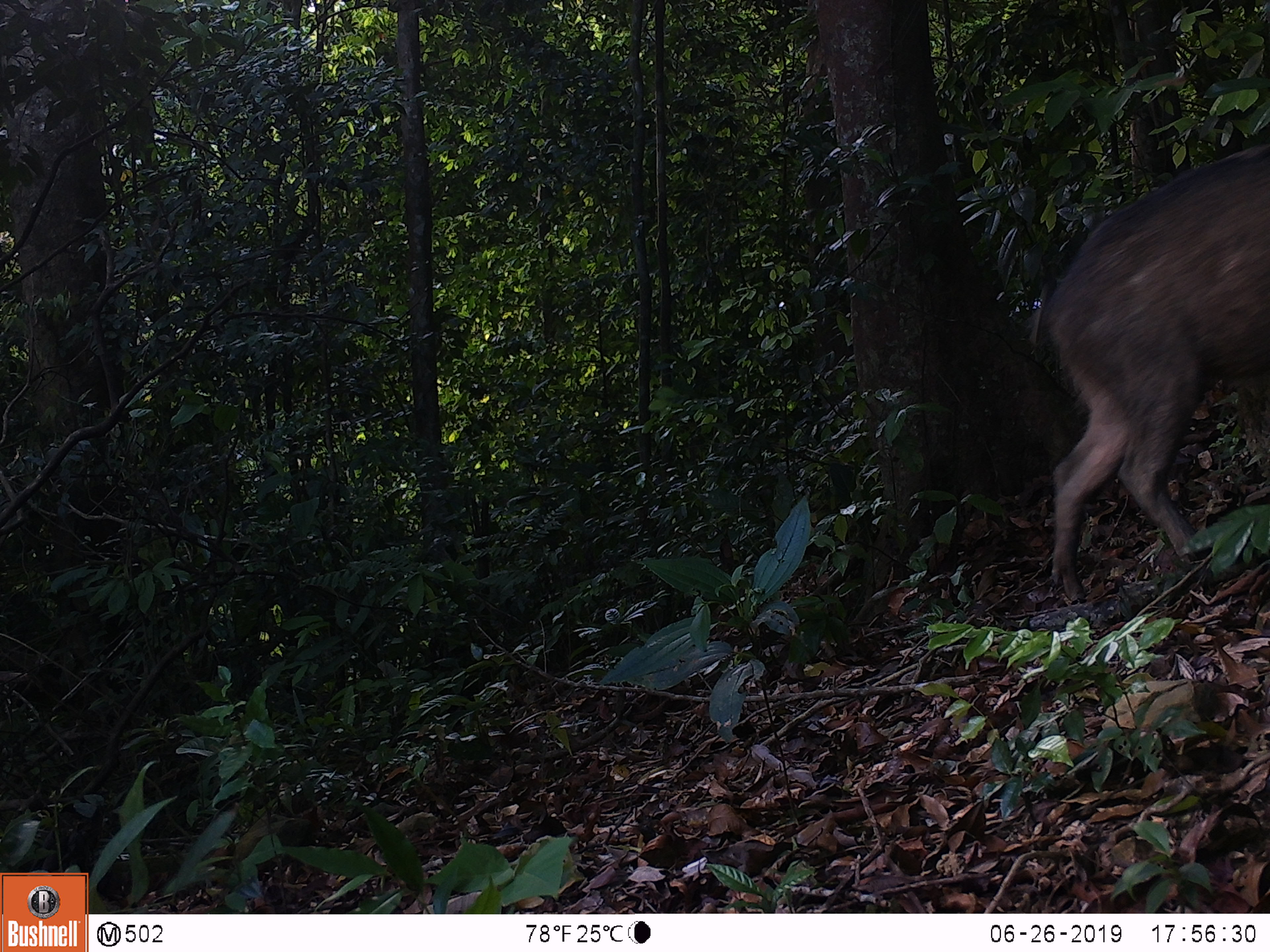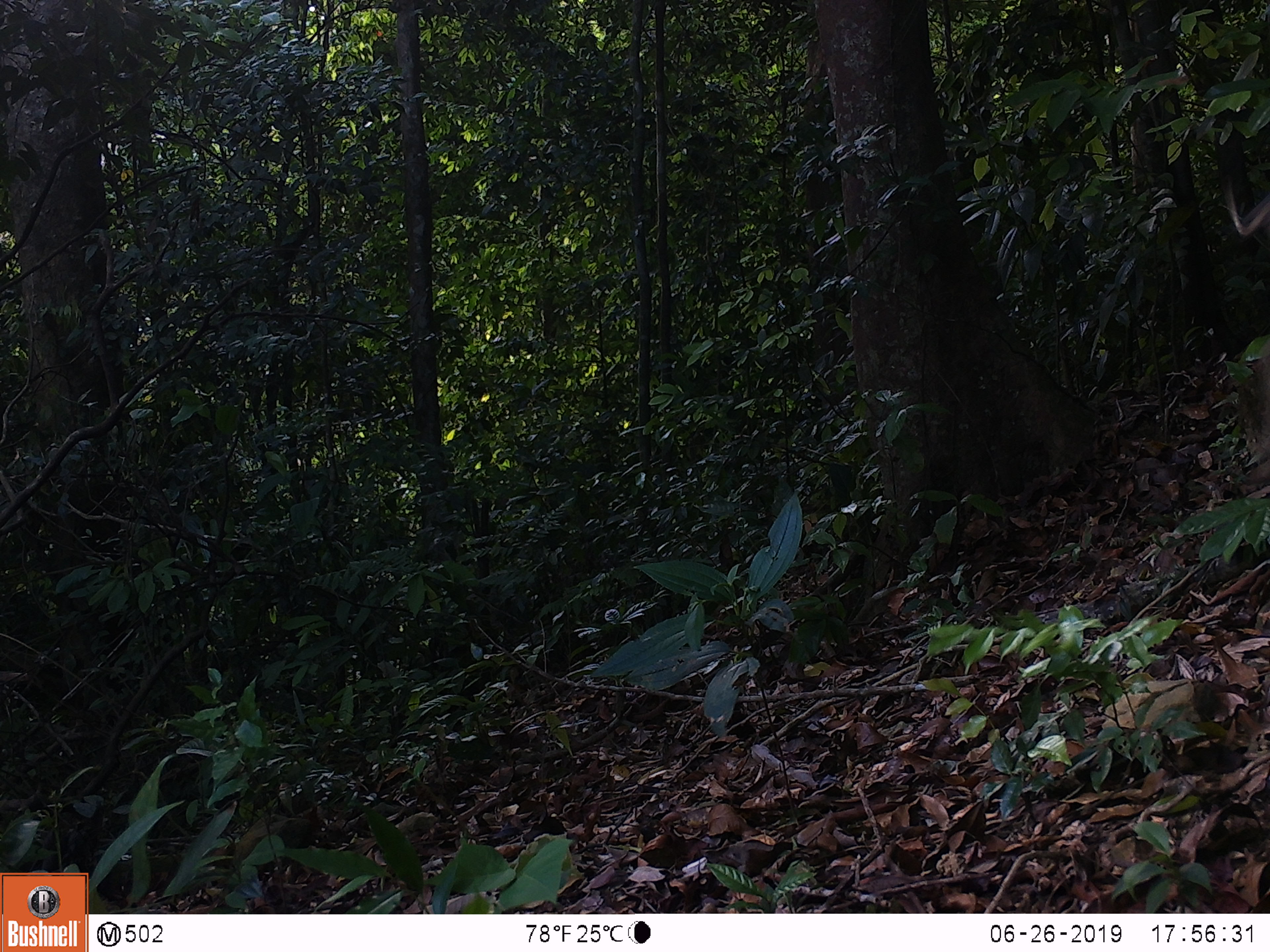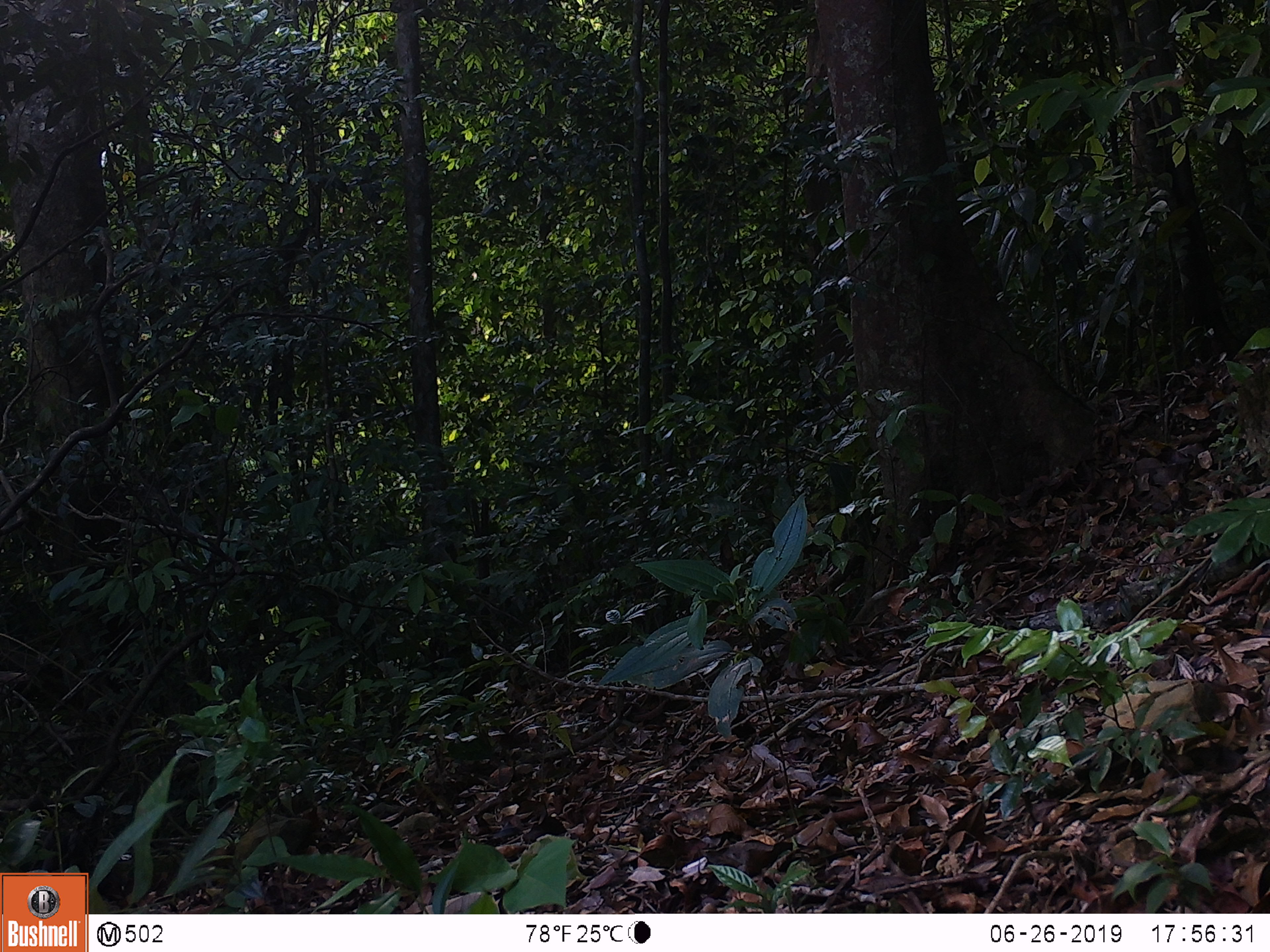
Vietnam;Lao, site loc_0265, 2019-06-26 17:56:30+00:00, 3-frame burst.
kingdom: Animalia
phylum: Chordata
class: Mammalia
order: Artiodactyla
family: Suidae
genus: Sus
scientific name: Sus scrofa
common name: eurasian wild pig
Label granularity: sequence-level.